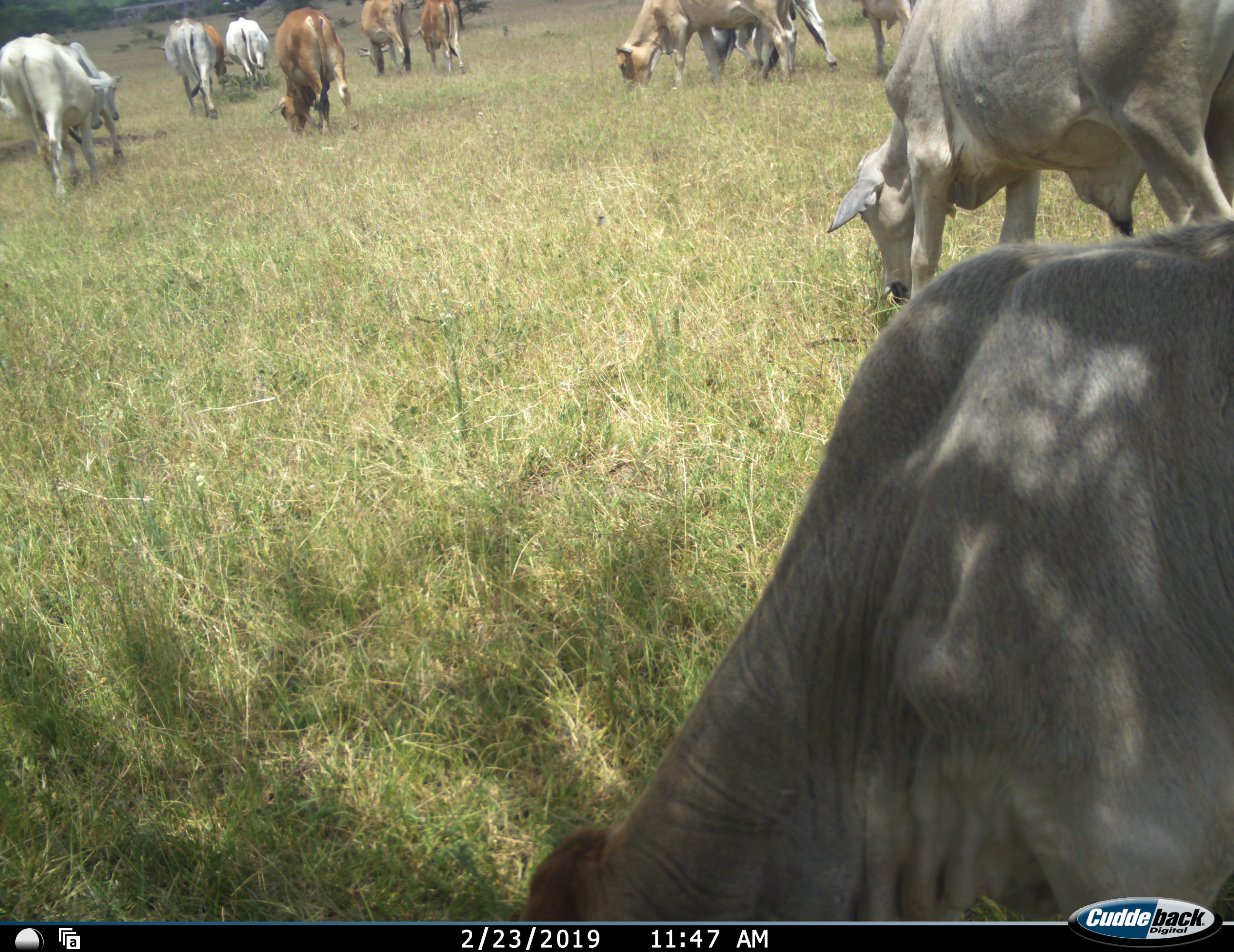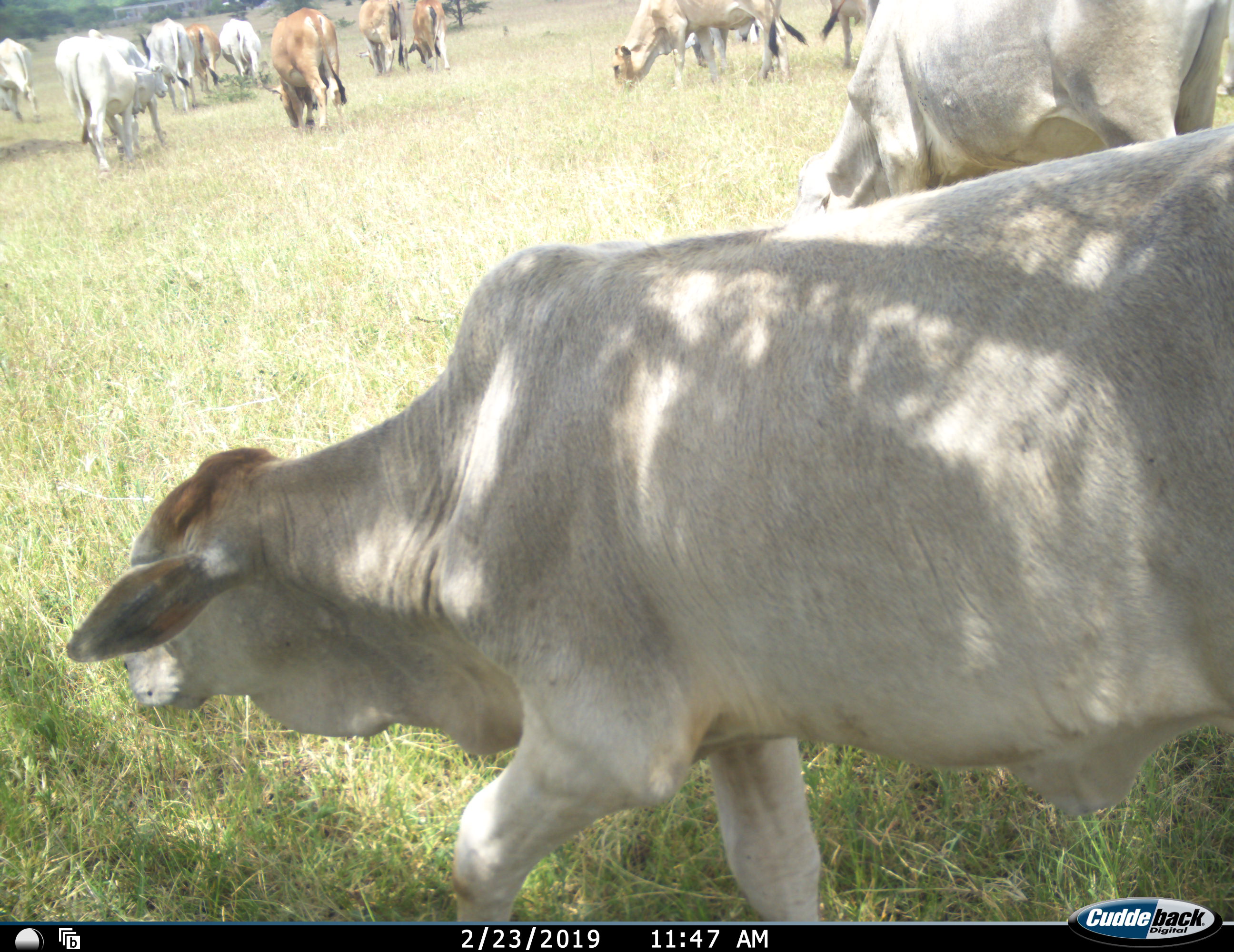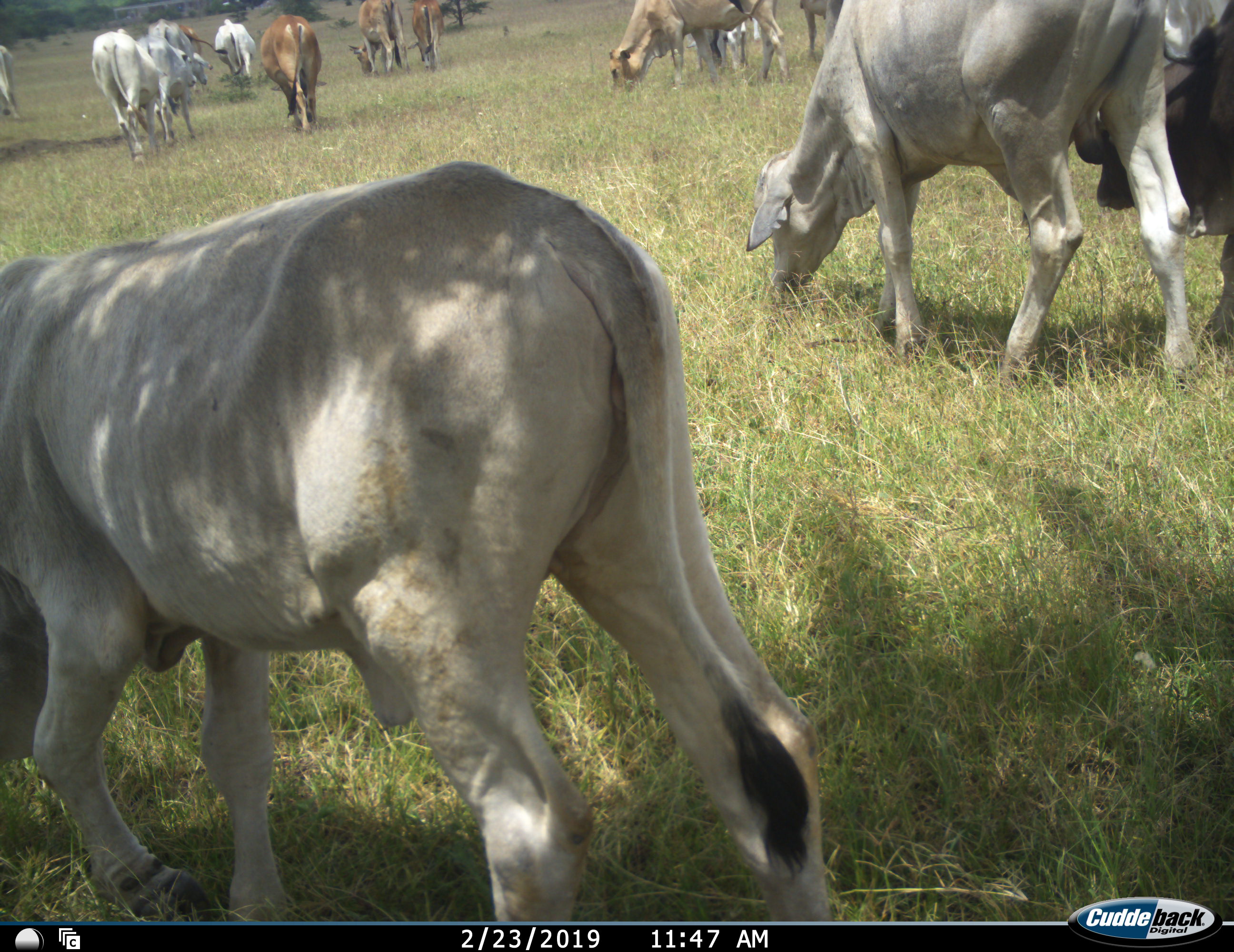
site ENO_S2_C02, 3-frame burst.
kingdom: Animalia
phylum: Chordata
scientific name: Vertebrata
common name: domestic animal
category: domesticanimal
Domesticanimal (domestic animal) (Vertebrata), count 11-50. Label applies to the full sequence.